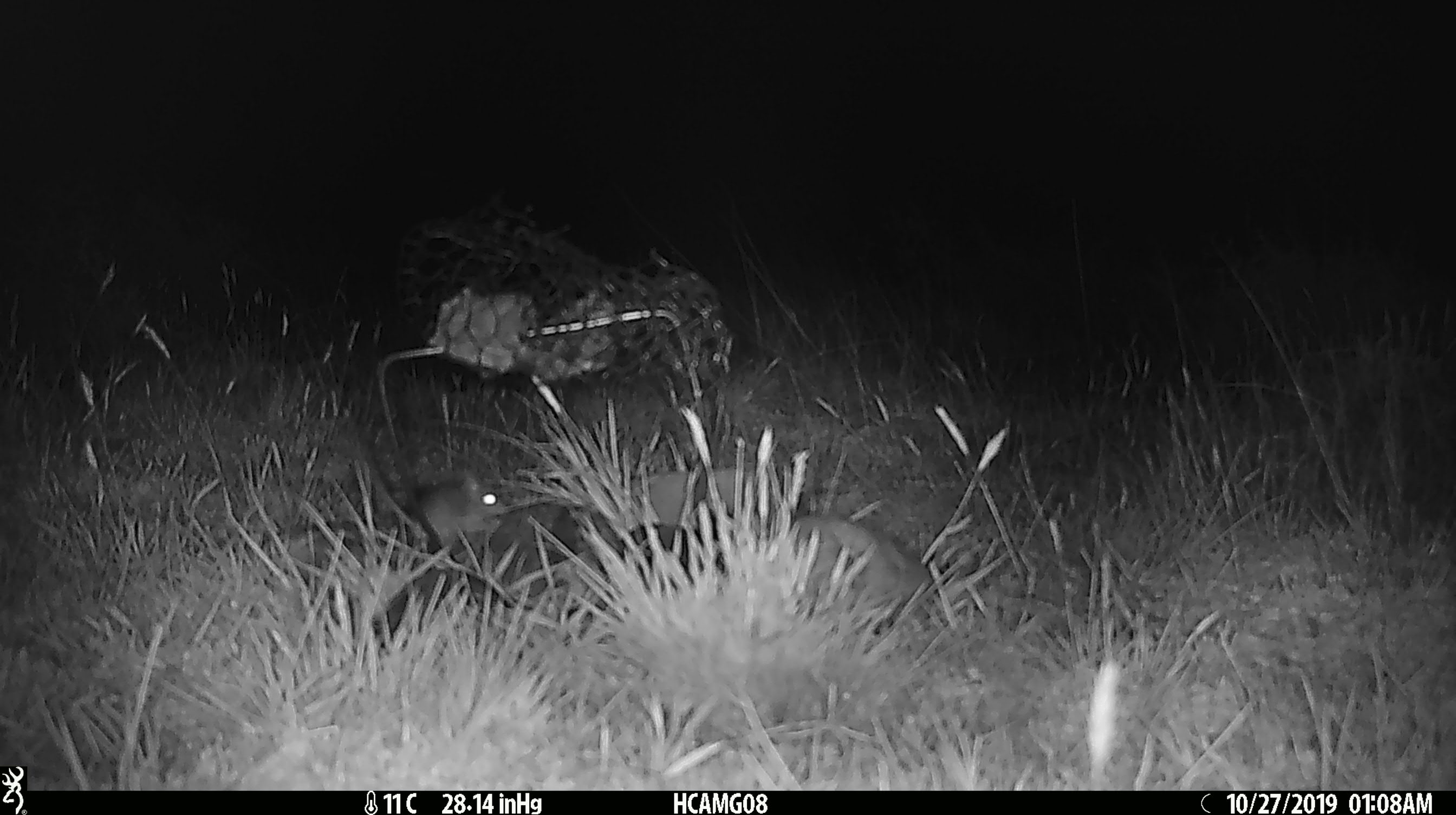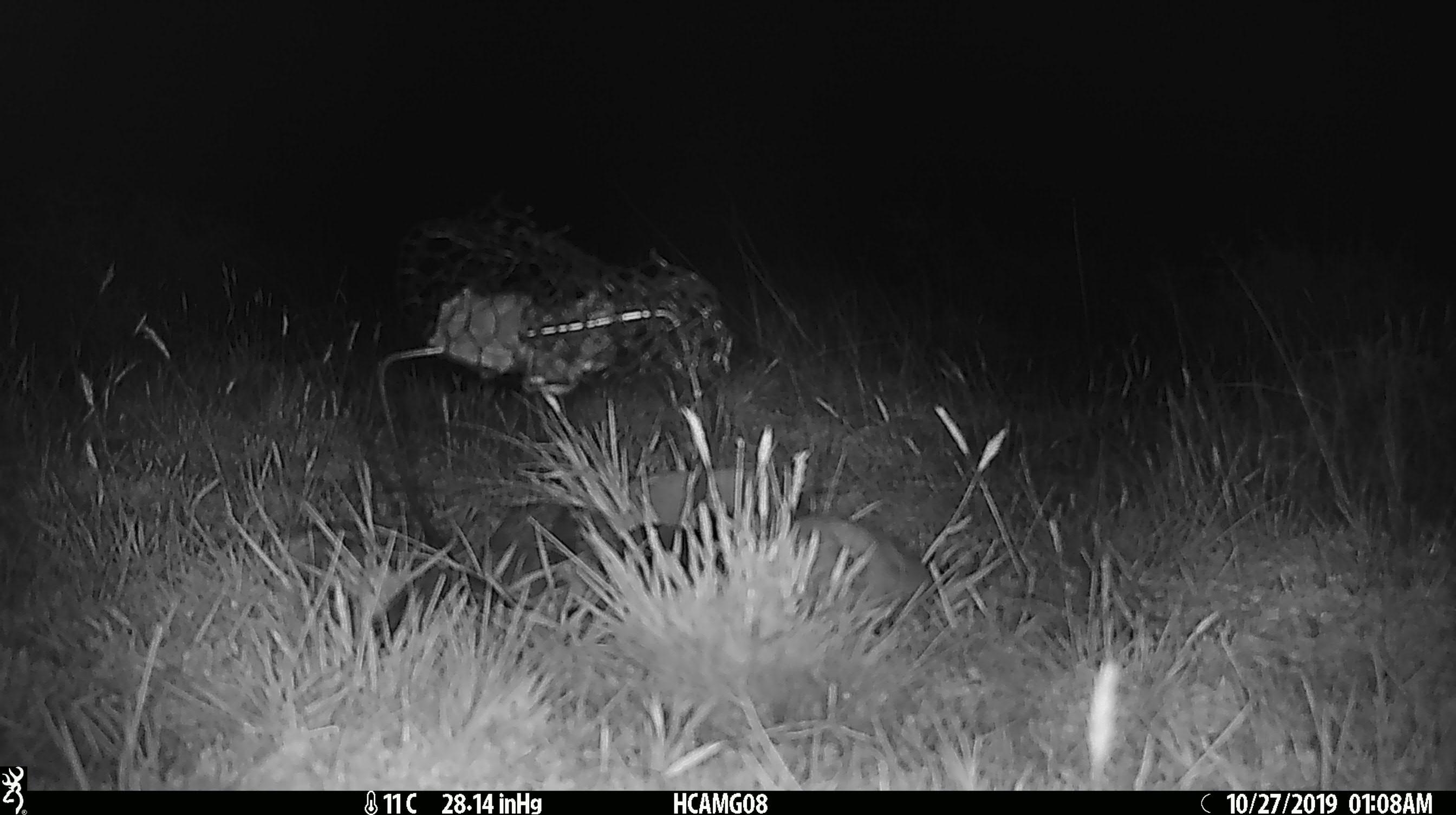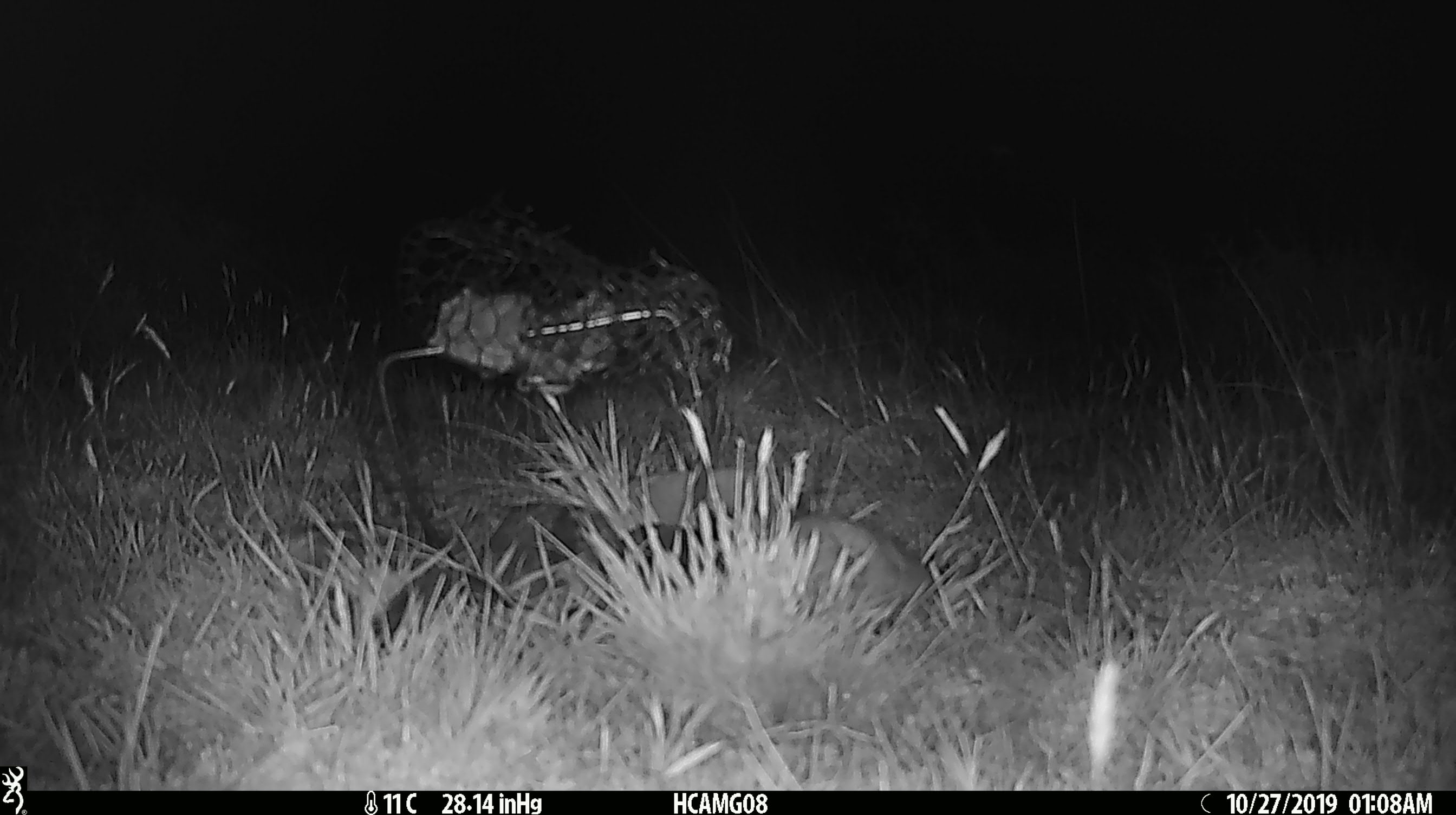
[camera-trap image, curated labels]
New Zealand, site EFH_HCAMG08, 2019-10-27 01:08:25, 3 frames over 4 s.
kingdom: Animalia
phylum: Chordata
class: Mammalia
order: Rodentia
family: Muridae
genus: Mus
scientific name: Mus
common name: mouse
Mouse (Mus).